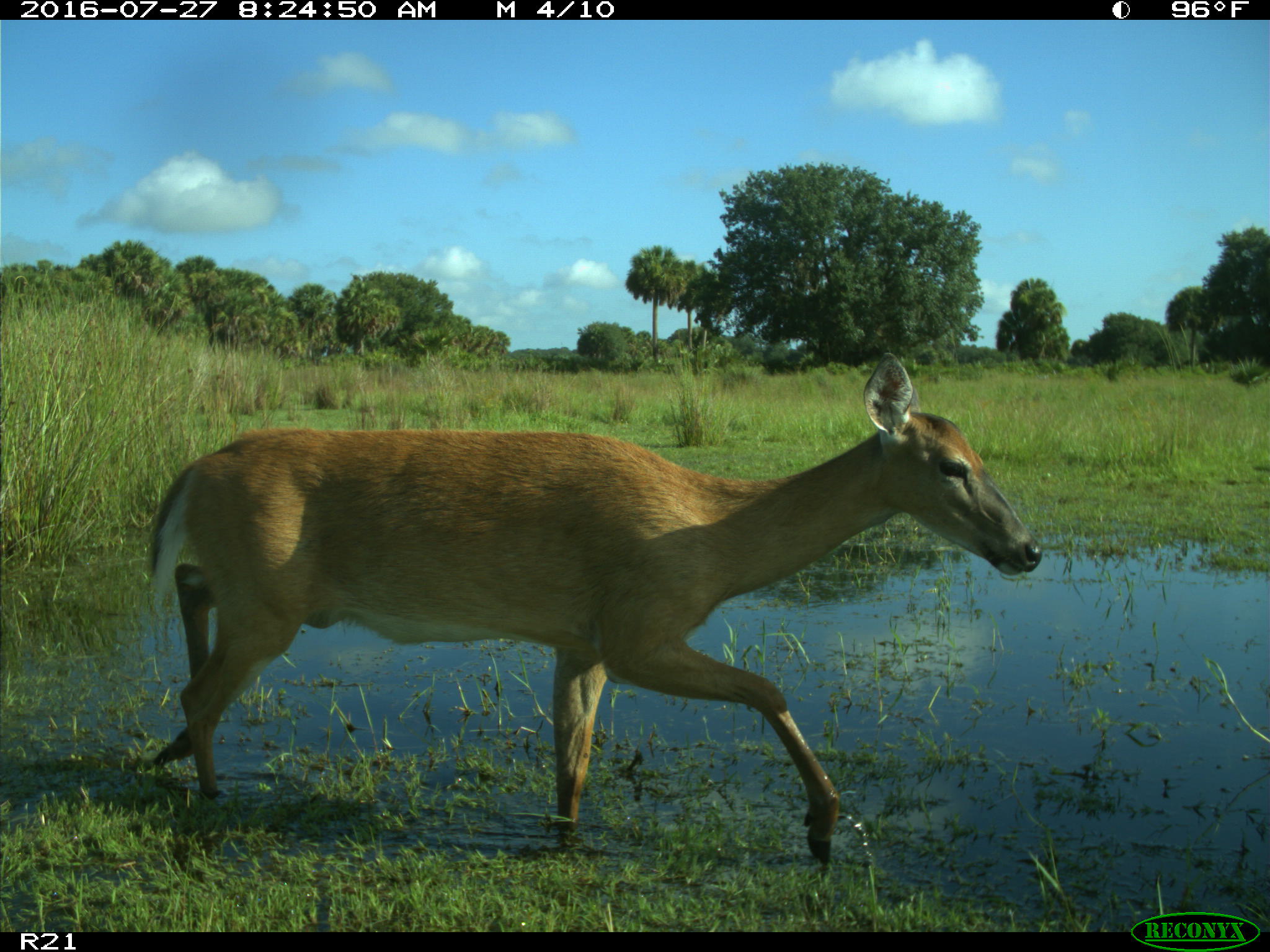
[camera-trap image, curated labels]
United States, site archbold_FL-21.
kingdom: Animalia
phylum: Chordata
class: Mammalia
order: Artiodactyla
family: Cervidae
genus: Odocoileus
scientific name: Odocoileus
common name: deer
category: unidentified deer